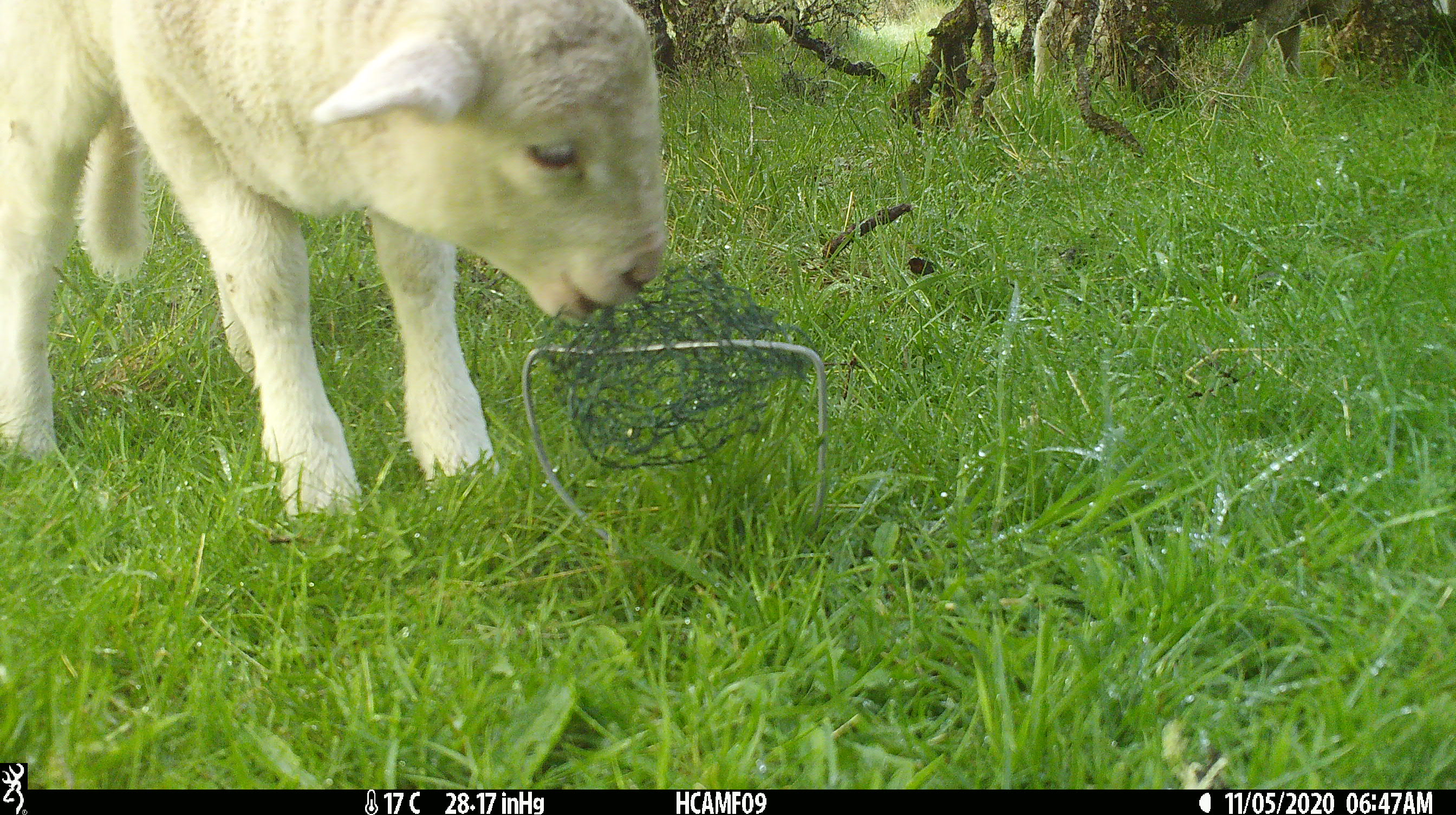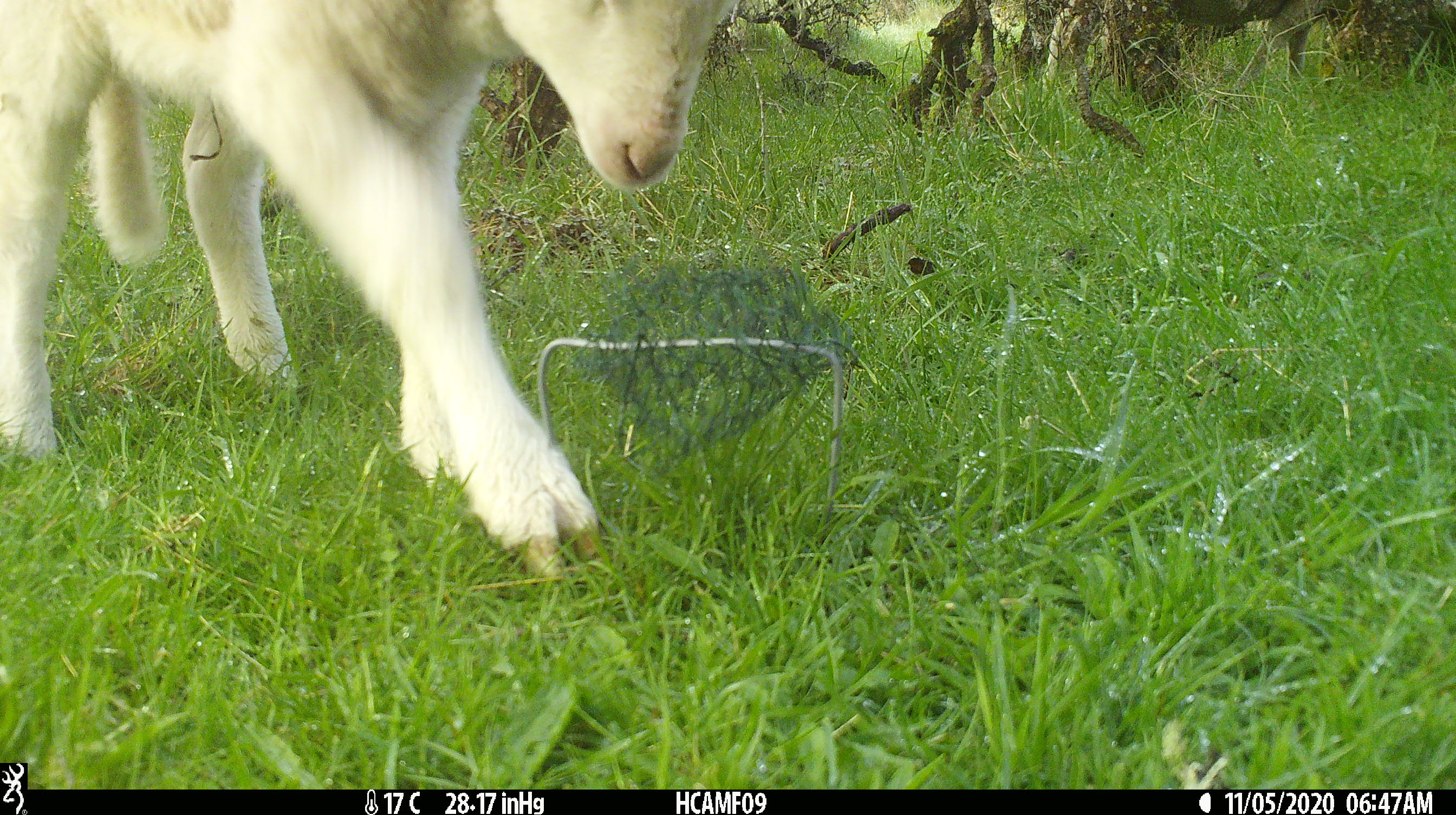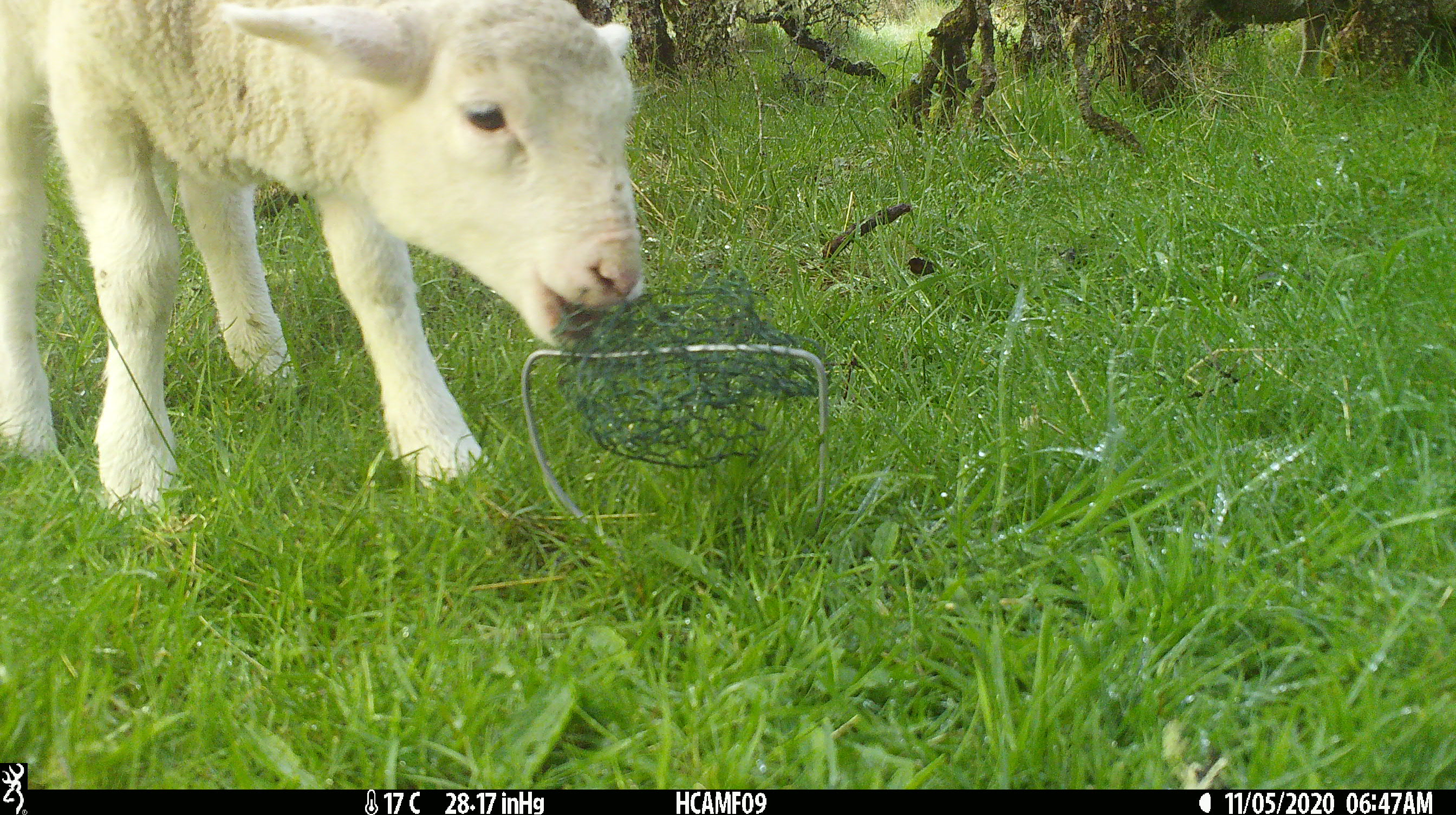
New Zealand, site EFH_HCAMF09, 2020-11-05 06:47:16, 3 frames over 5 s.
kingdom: Animalia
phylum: Chordata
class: Mammalia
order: Artiodactyla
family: Bovidae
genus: Ovis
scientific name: Ovis aries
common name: domestic sheep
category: sheep